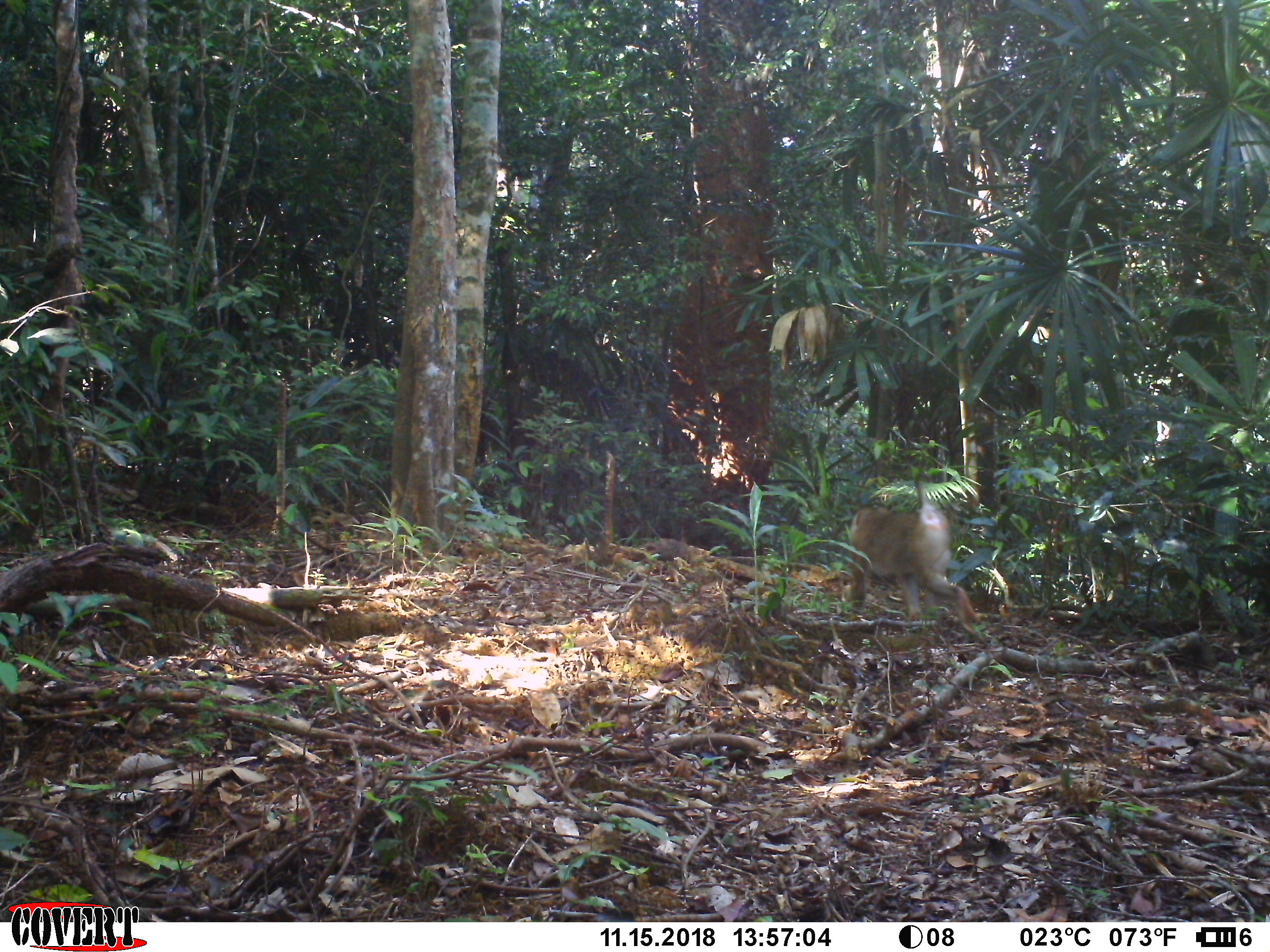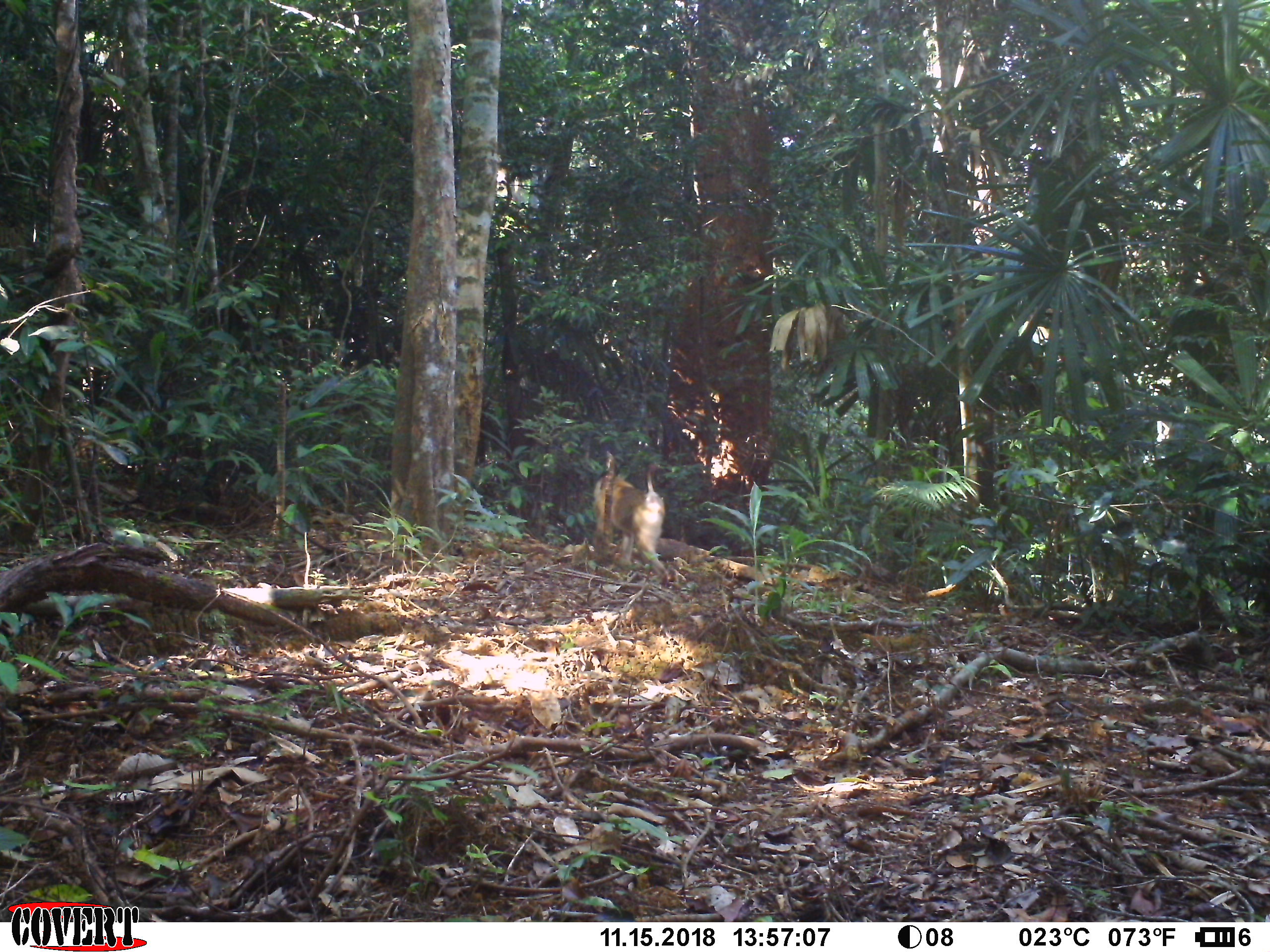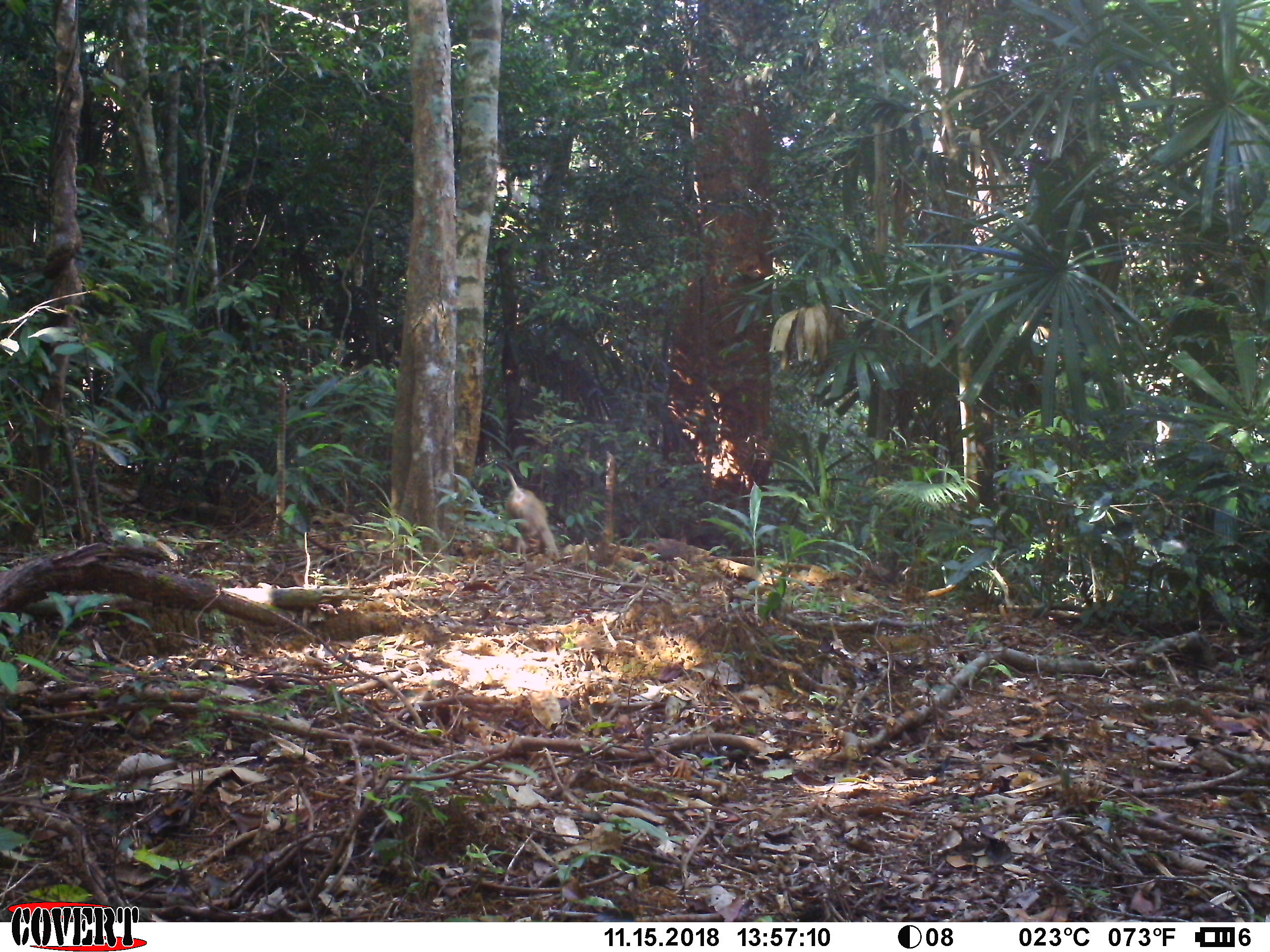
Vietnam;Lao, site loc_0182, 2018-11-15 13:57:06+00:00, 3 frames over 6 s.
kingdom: Animalia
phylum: Chordata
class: Mammalia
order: Primates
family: Cercopithecidae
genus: Macaca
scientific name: Macaca nemestrina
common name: pig-tailed macaque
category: pig tailed macaque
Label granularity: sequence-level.